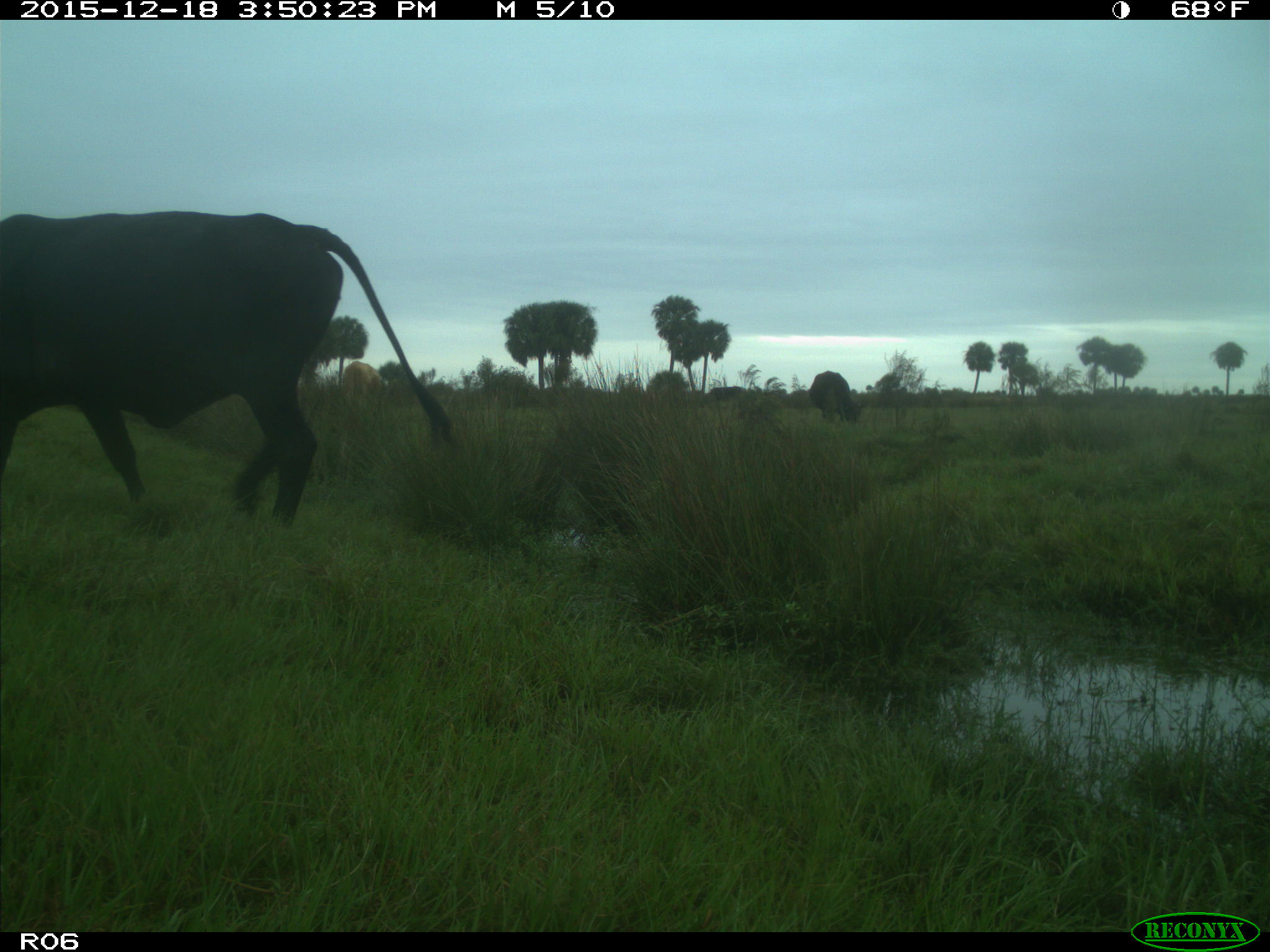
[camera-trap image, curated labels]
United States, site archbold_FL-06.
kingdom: Animalia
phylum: Chordata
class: Mammalia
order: Artiodactyla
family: Bovidae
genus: Bos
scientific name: Bos taurus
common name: domestic cow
Bos taurus (domestic cow).